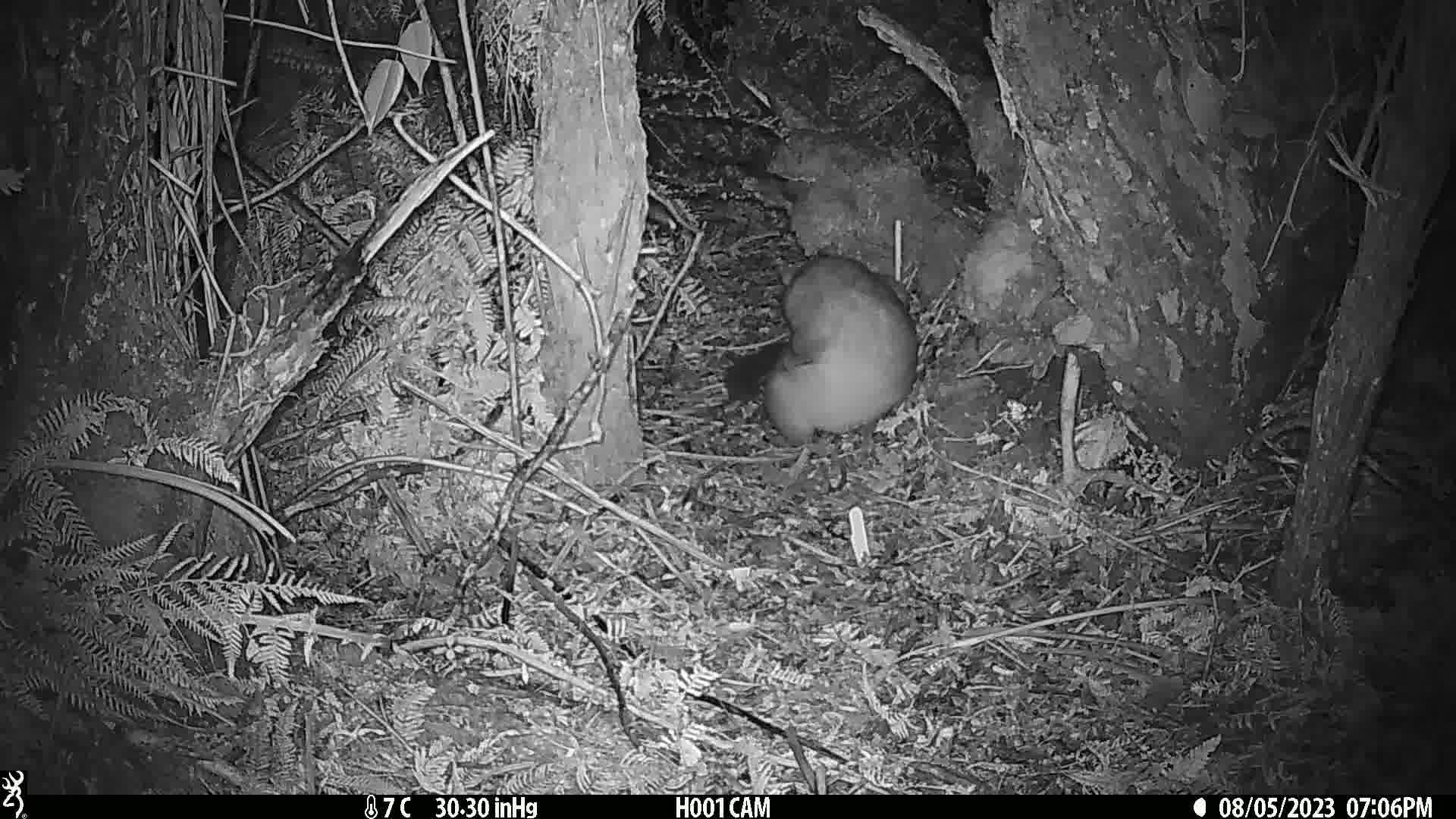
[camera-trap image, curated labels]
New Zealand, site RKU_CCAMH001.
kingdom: Animalia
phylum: Chordata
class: Mammalia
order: Diprotodontia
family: Phalangeridae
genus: Trichosurus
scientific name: Trichosurus vulpecula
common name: common brushtail possum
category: possum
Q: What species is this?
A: Possum (common brushtail possum) (Trichosurus vulpecula).